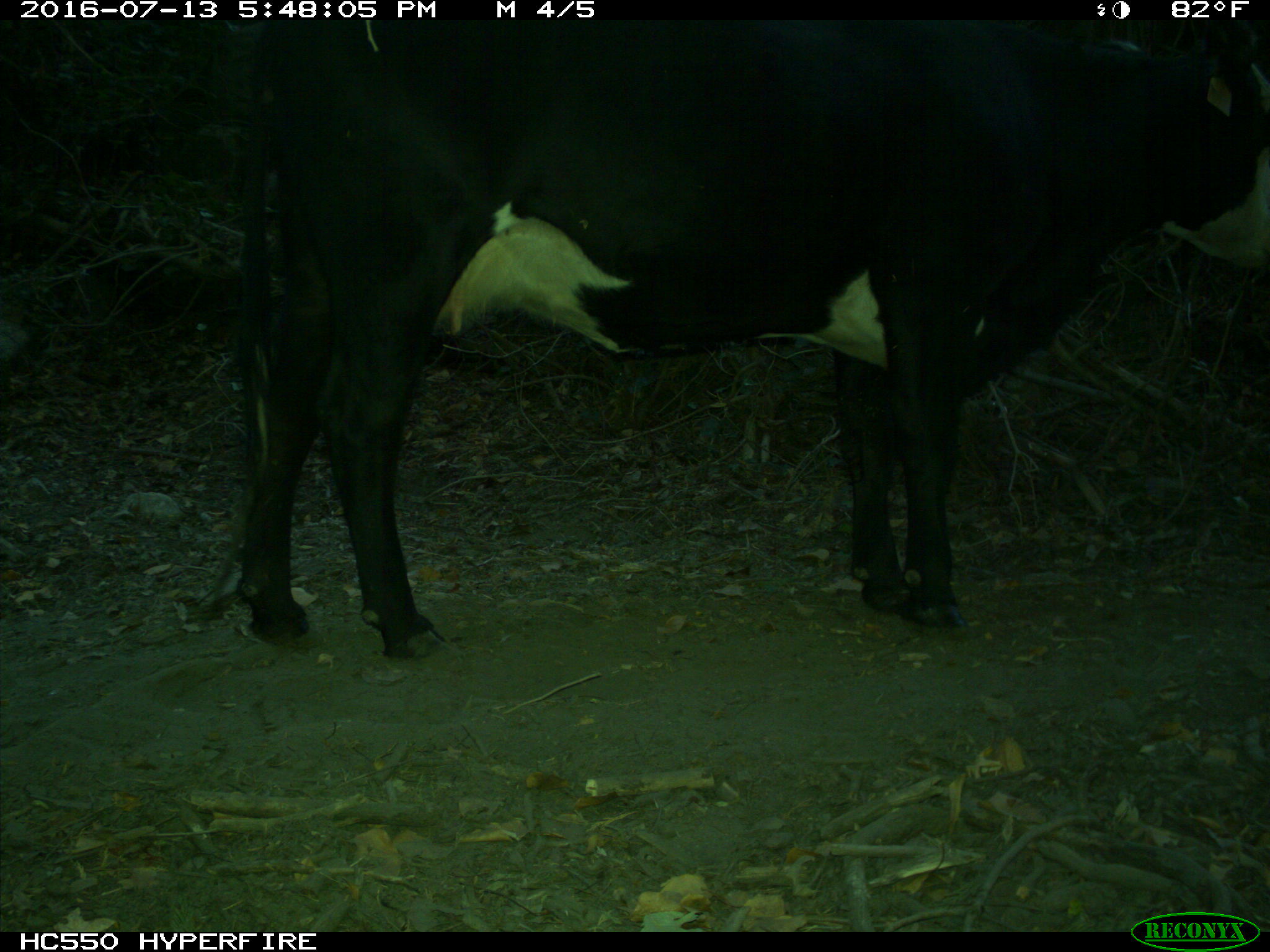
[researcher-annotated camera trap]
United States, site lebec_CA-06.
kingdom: Animalia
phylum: Chordata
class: Mammalia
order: Artiodactyla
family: Bovidae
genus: Bos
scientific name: Bos taurus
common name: domestic cow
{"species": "Bos taurus (domestic cow)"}